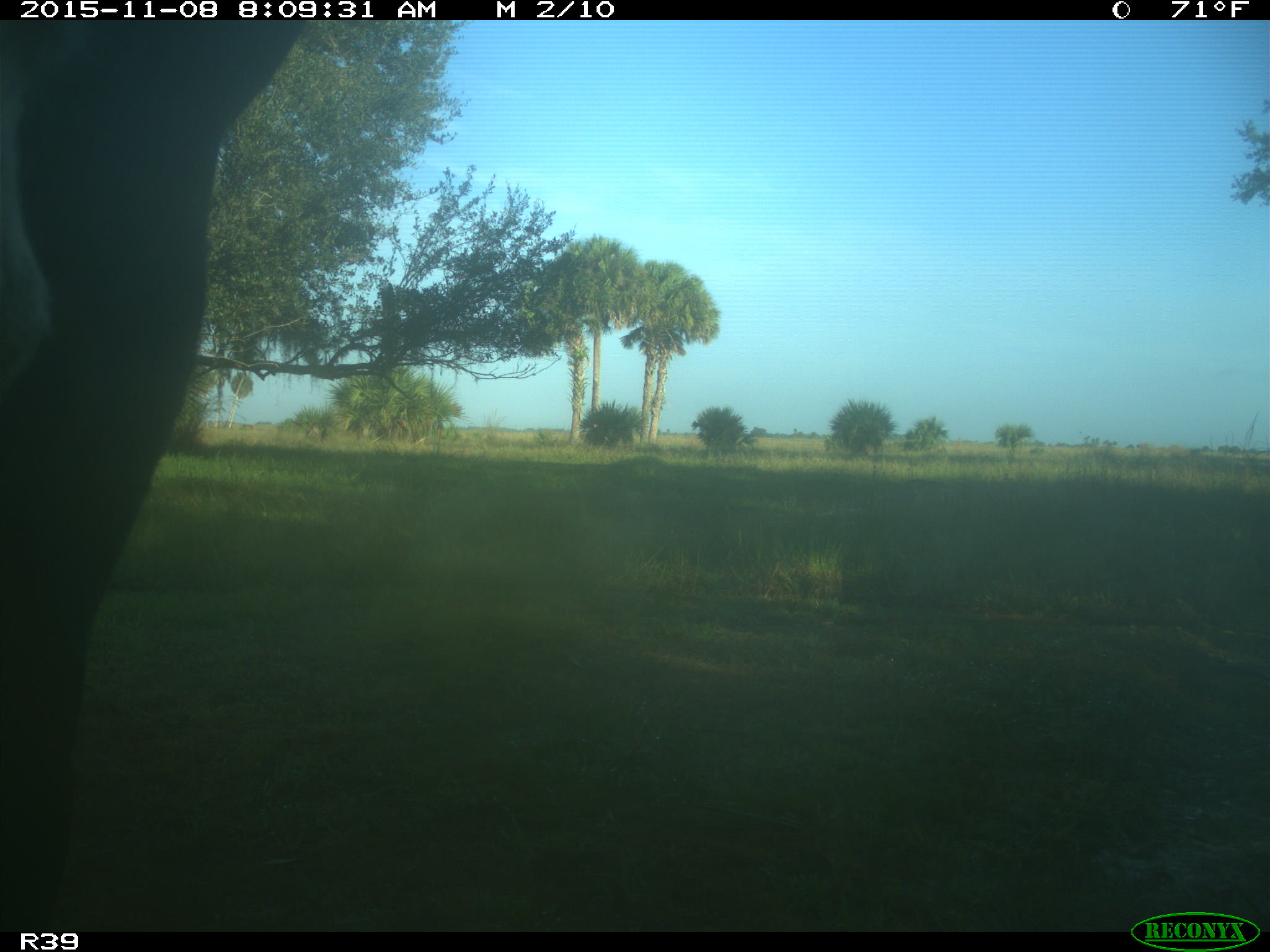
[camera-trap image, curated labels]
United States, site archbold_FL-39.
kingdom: Animalia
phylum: Chordata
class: Mammalia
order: Artiodactyla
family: Bovidae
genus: Bos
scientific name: Bos taurus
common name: domestic cow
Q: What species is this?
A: Bos taurus (domestic cow).